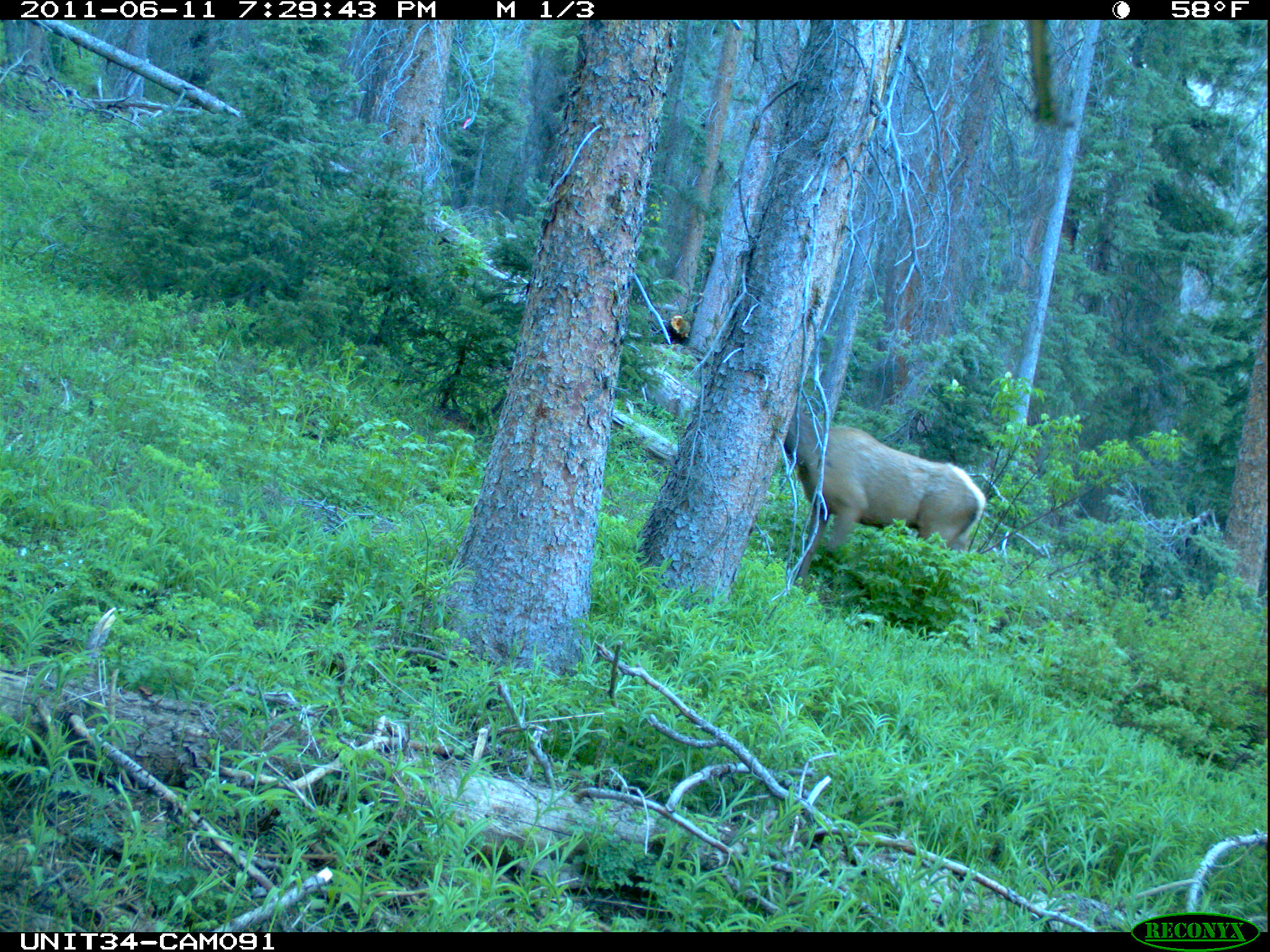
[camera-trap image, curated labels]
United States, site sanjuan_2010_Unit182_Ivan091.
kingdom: Animalia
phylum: Chordata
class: Mammalia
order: Artiodactyla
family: Cervidae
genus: Cervus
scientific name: Cervus elaphus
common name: red deer